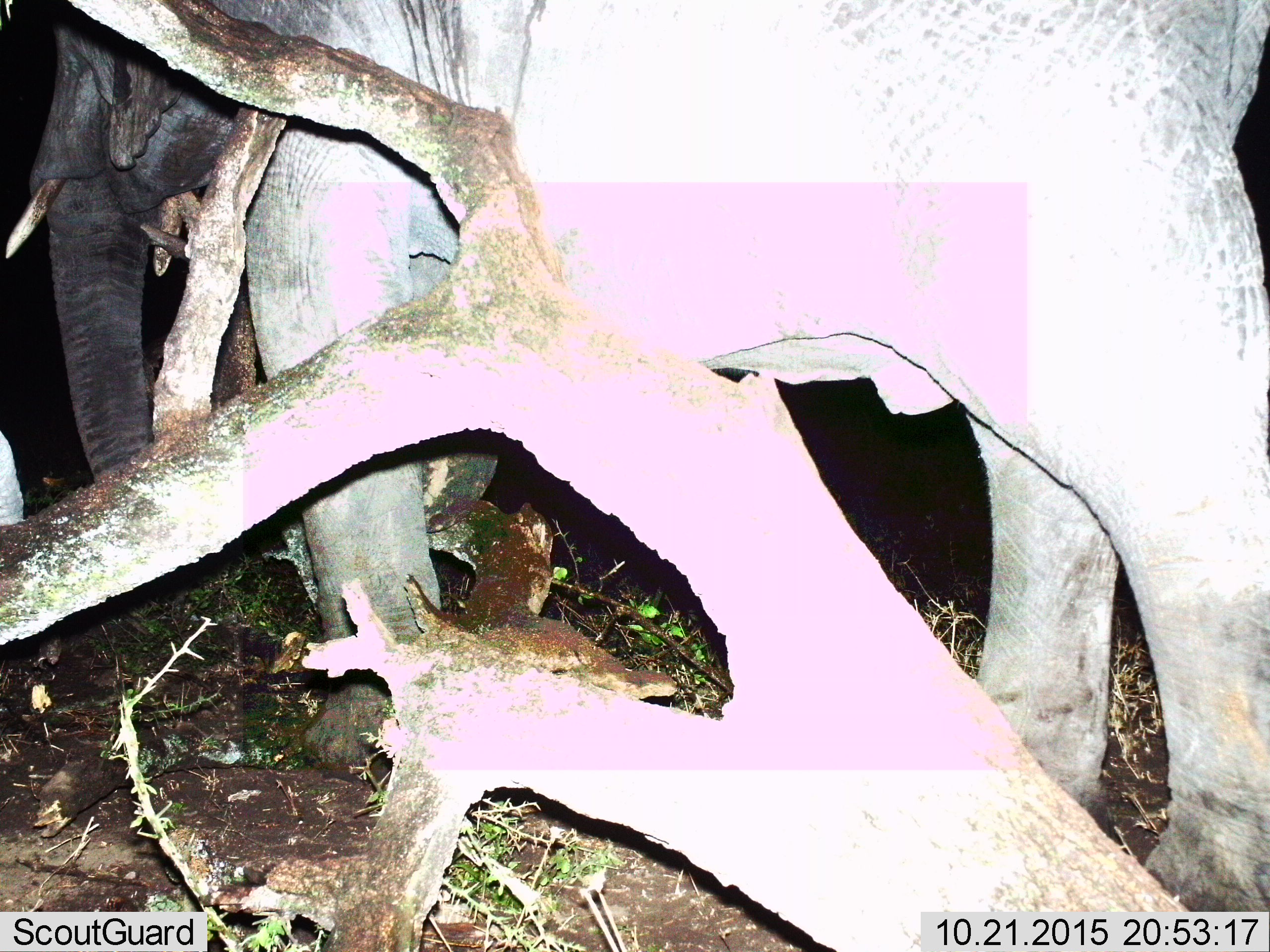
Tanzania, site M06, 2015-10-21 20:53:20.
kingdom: Animalia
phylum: Chordata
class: Mammalia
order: Proboscidea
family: Elephantidae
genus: Loxodonta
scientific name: Loxodonta africana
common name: african bush elephant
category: elephant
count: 1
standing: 56%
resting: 11%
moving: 33%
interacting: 11%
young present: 11%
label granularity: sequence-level